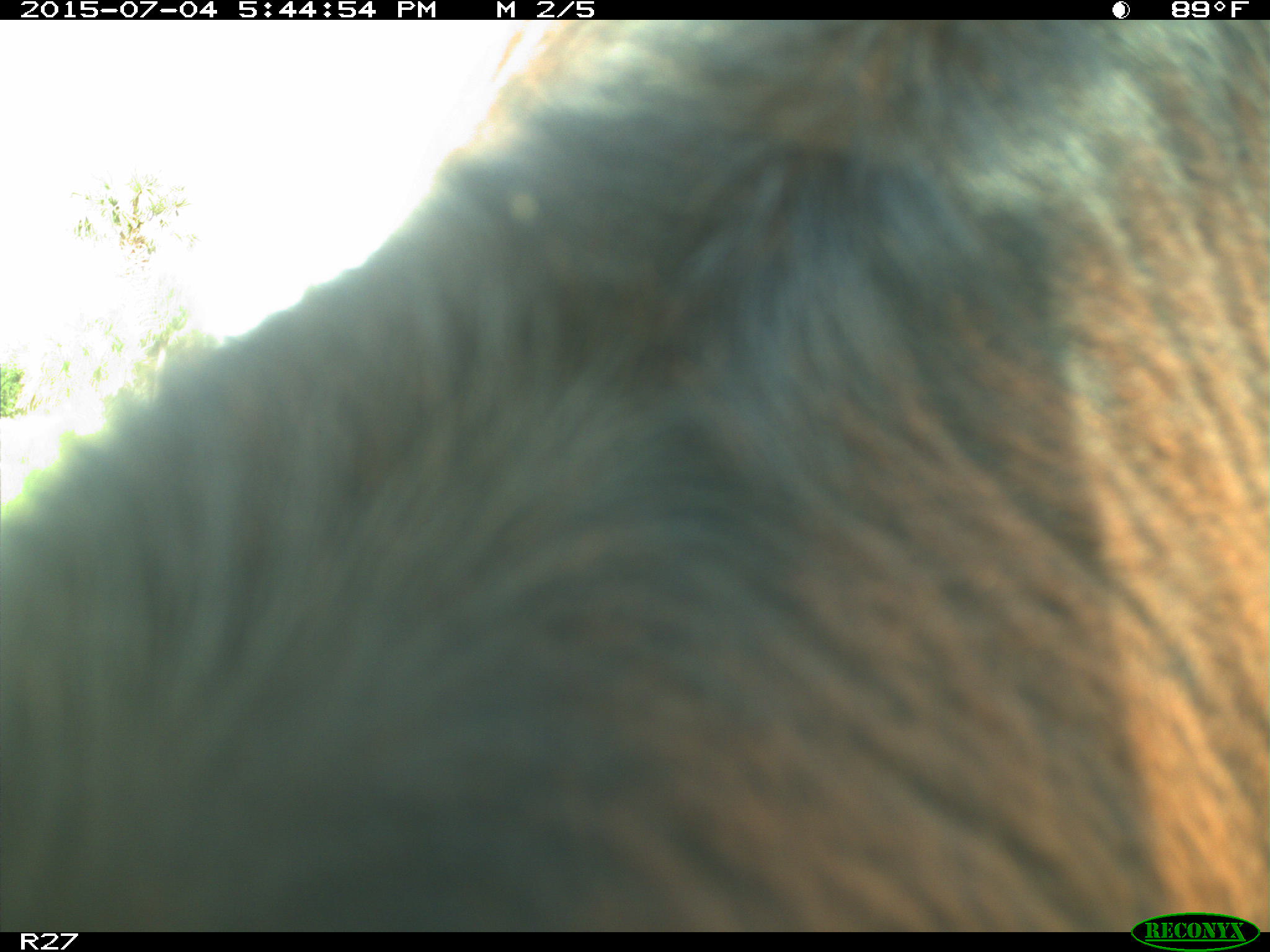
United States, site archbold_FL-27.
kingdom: Animalia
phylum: Chordata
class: Mammalia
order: Artiodactyla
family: Bovidae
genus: Bos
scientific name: Bos taurus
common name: domestic cow